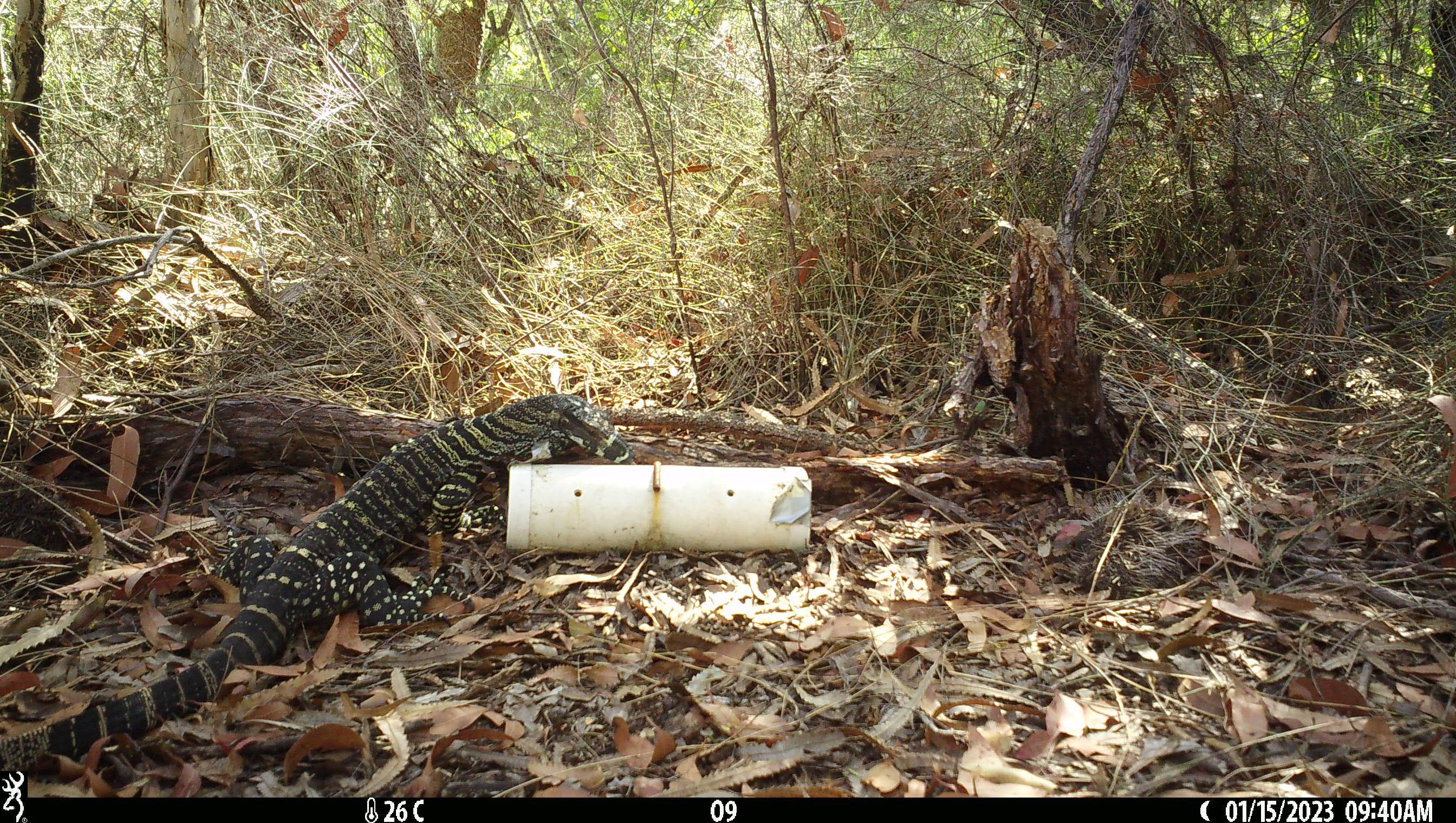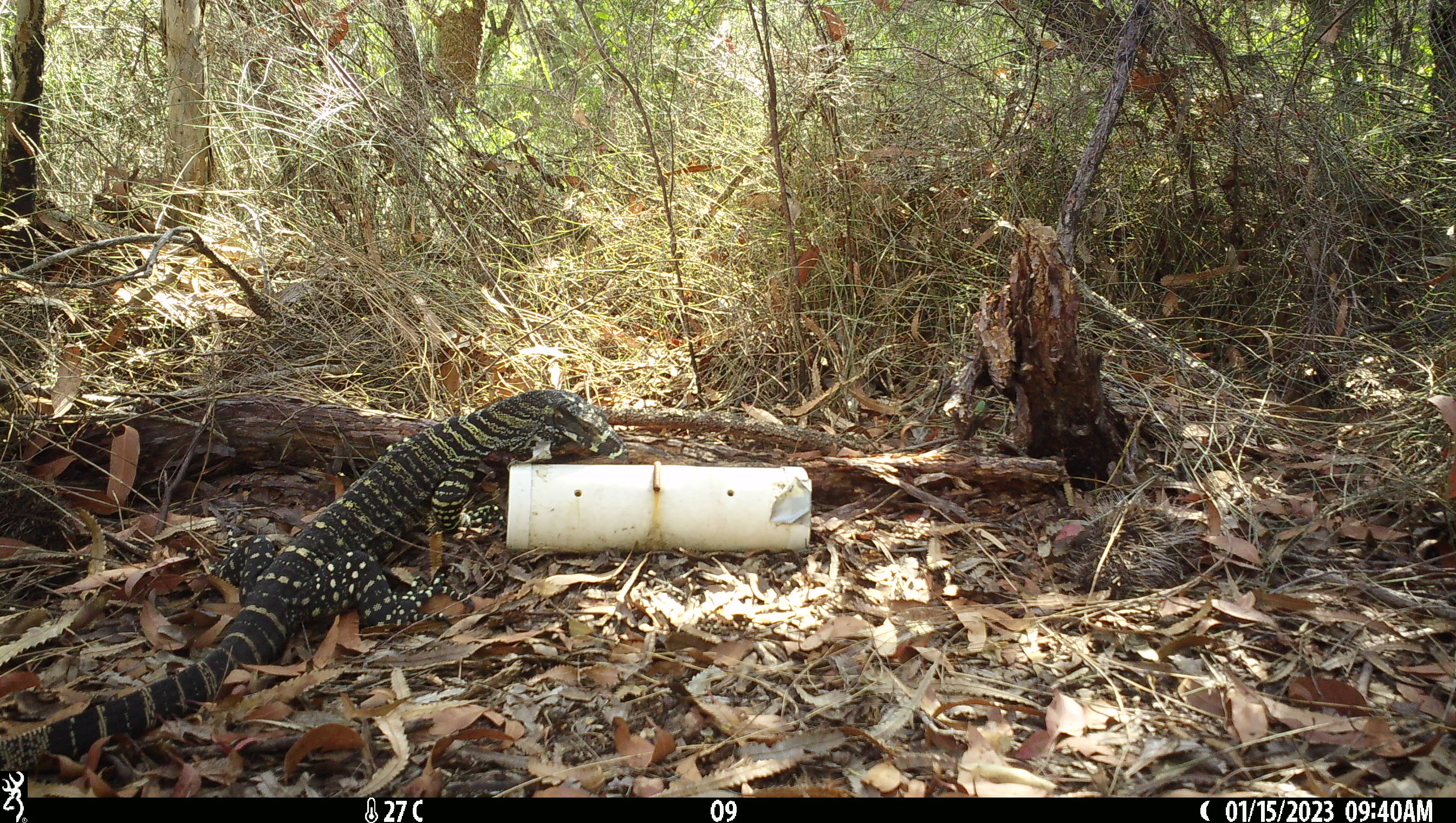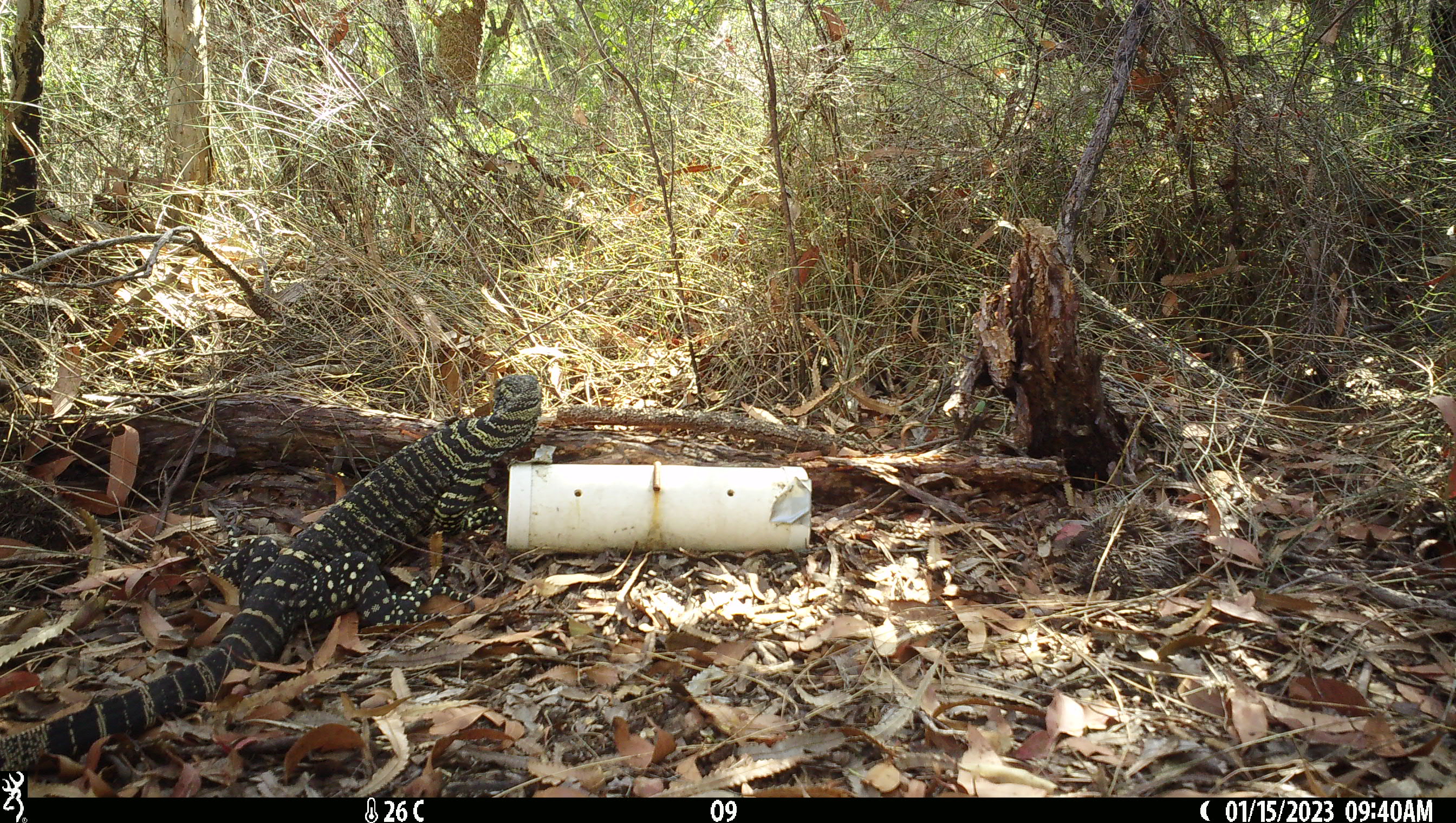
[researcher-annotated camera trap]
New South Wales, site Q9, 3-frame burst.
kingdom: Animalia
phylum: Chordata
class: Reptilia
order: Squamata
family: Varanidae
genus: Varanus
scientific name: Varanus varius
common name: lace monitor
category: goanna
Goanna (lace monitor) (Varanus varius).